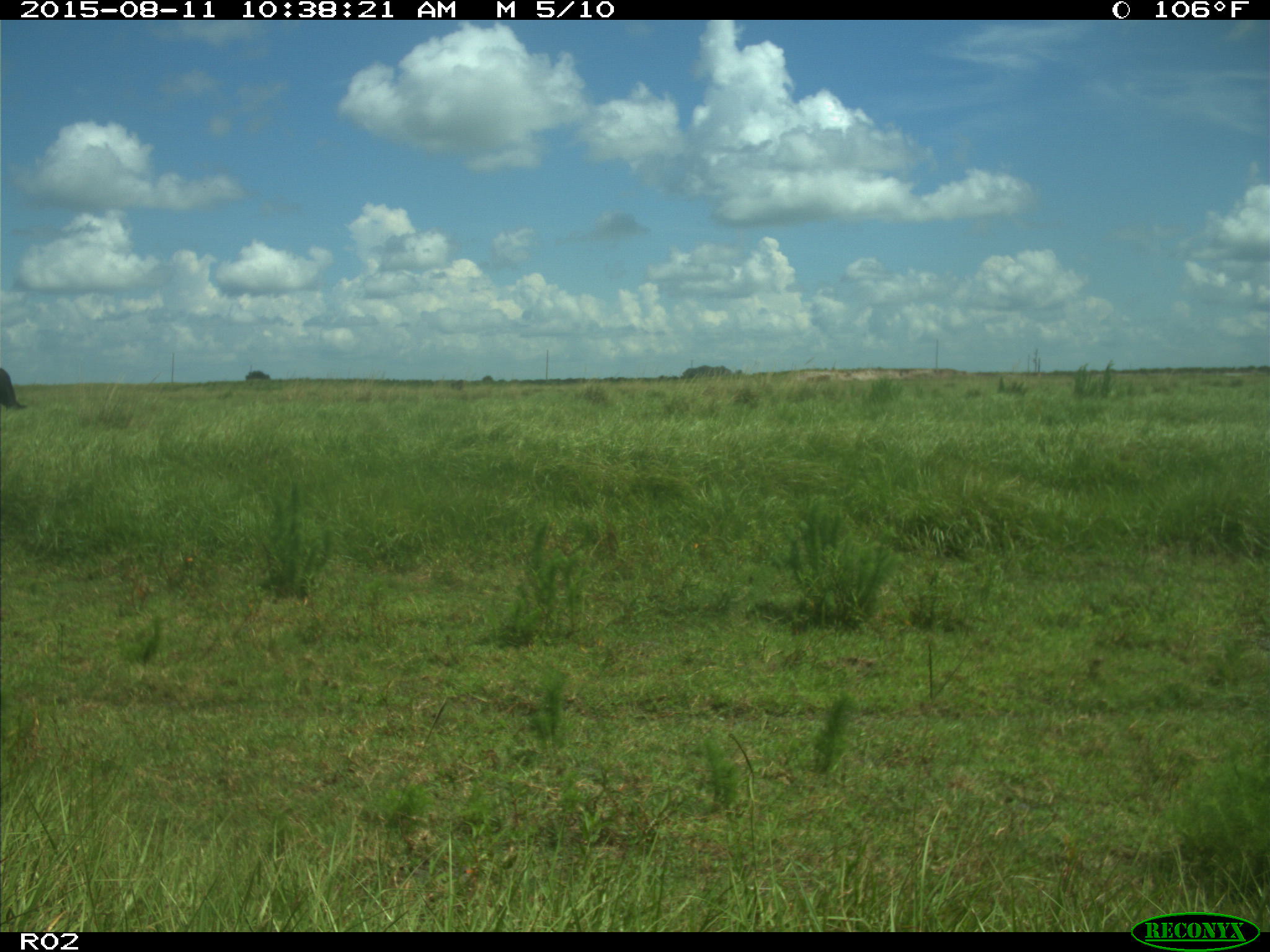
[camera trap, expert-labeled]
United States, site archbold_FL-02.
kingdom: Animalia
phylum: Chordata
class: Mammalia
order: Artiodactyla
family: Bovidae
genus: Bos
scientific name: Bos taurus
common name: domestic cow